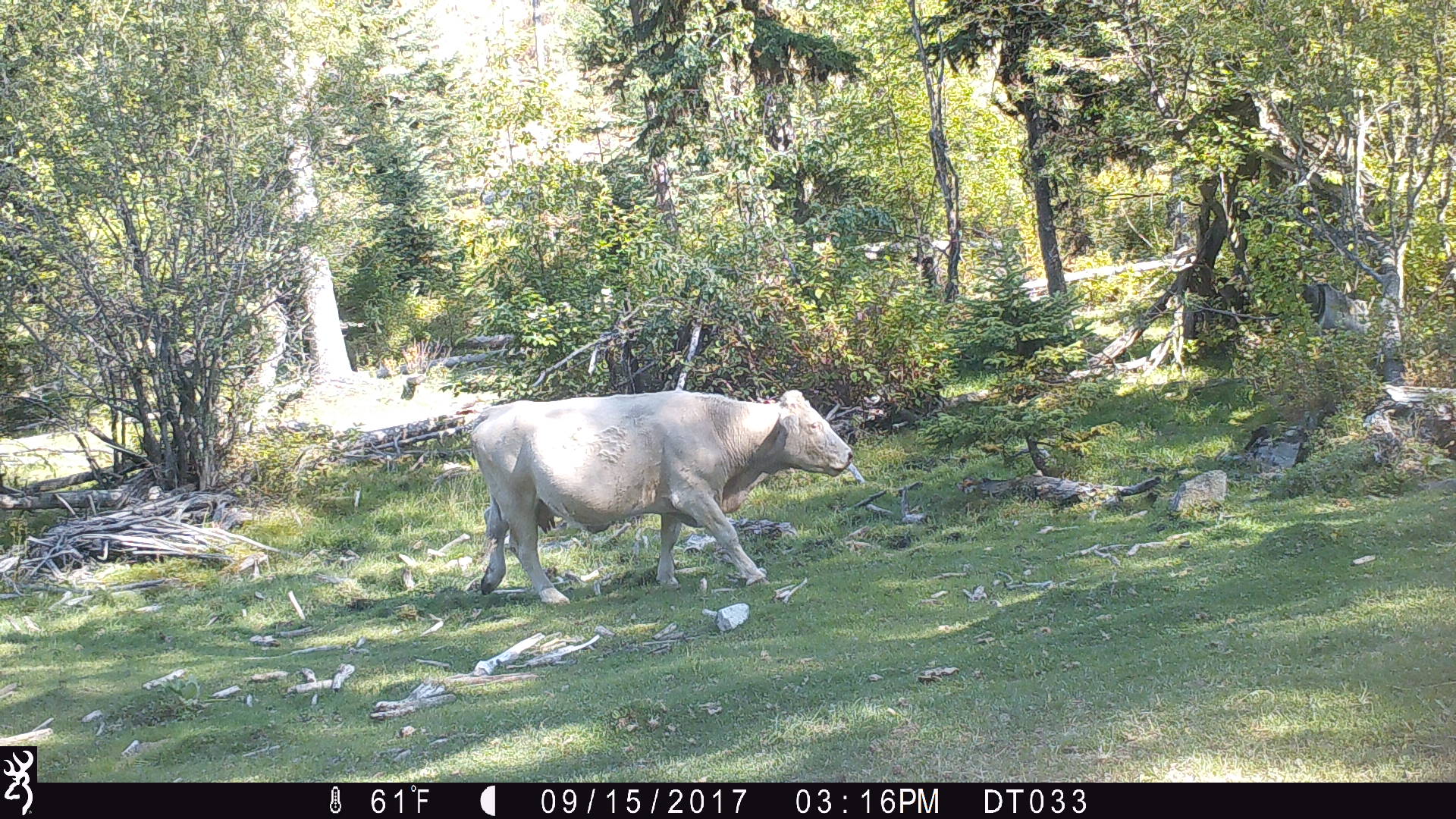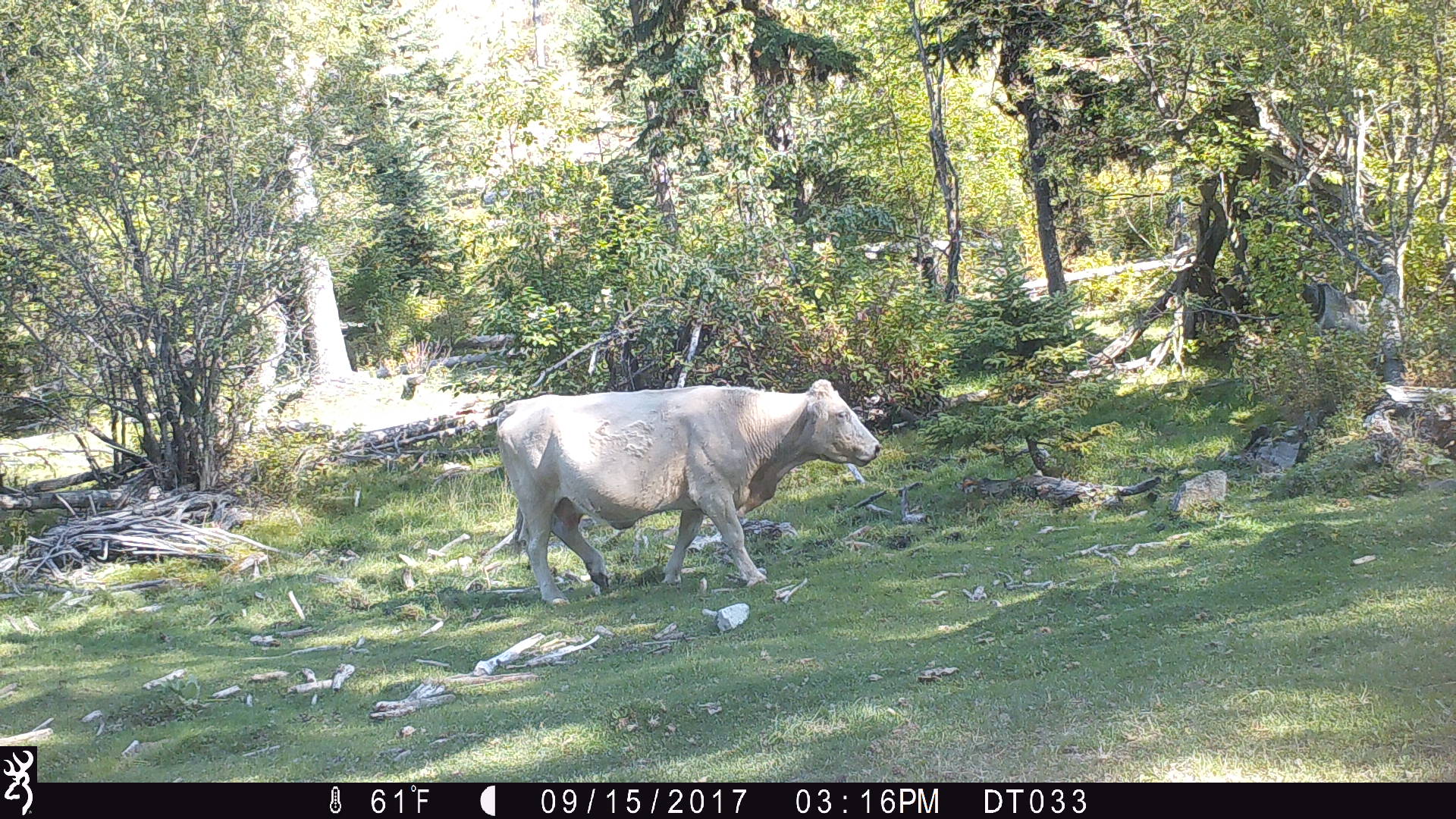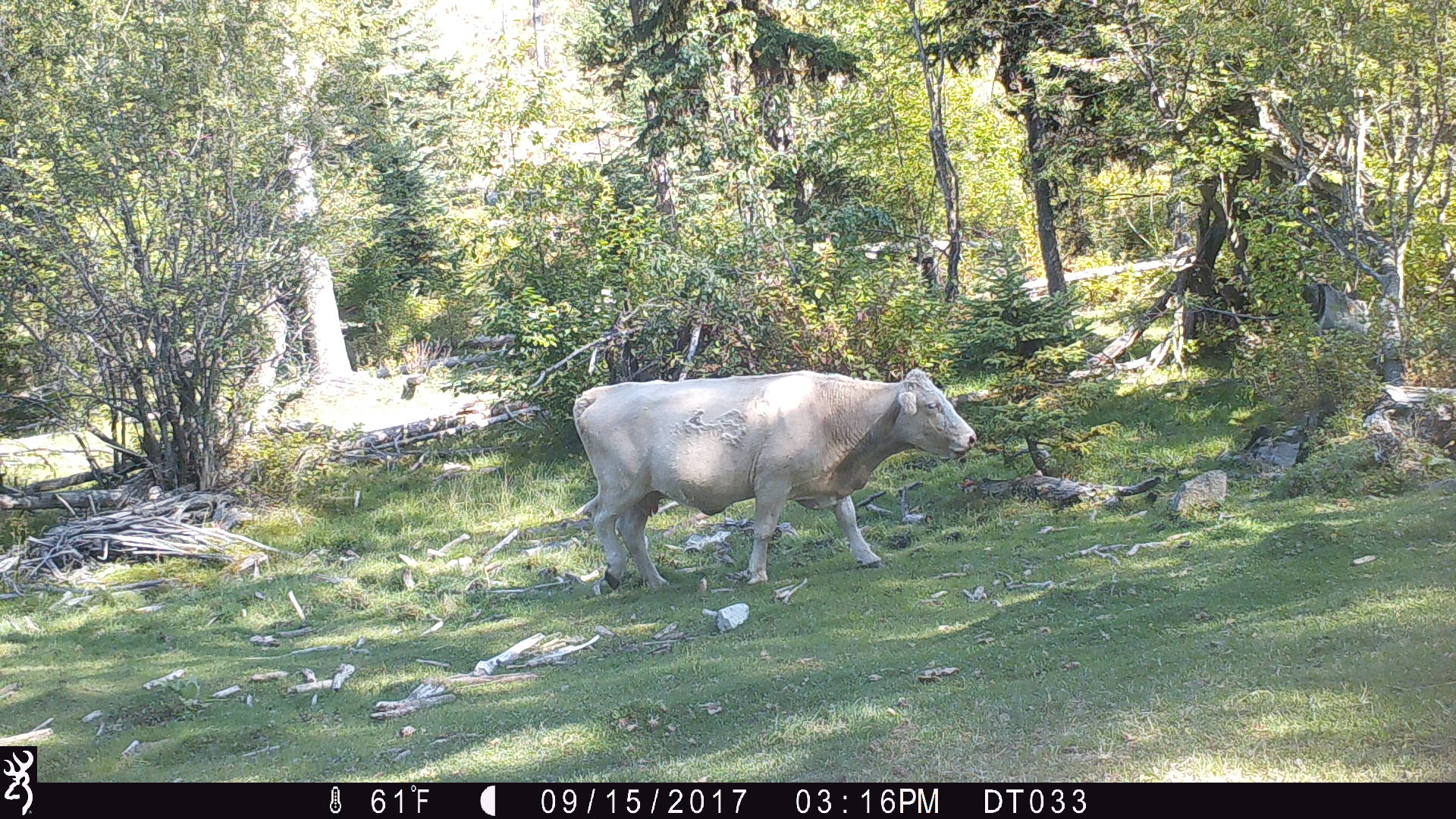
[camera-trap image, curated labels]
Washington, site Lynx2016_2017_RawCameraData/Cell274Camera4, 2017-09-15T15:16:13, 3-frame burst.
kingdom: Animalia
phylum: Chordata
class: Mammalia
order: Artiodactyla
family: Bovidae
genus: Bos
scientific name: Bos taurus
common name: domestic cattle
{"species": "domestic cattle (Bos taurus)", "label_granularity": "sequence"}